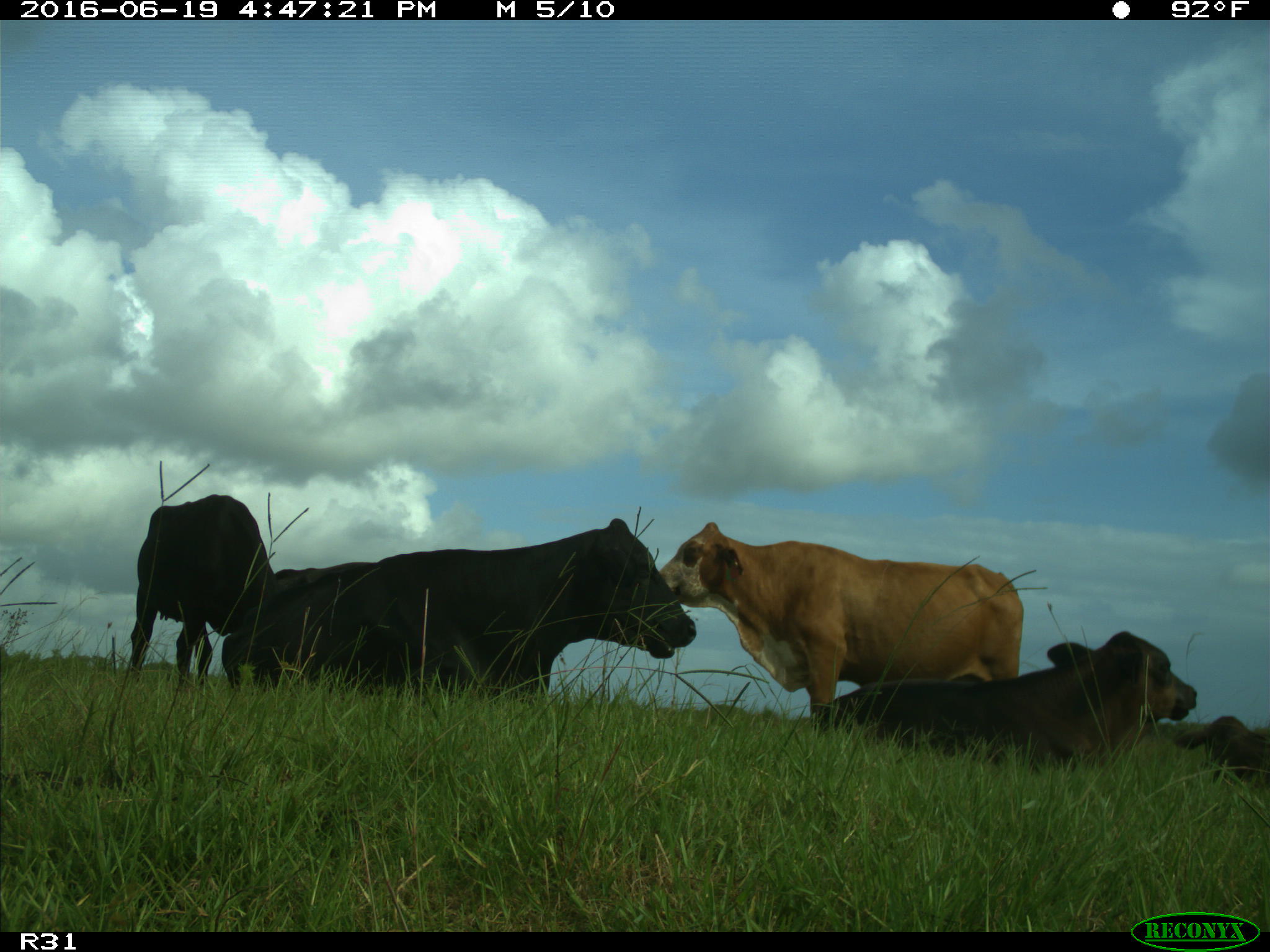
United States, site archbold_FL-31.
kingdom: Animalia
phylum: Chordata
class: Mammalia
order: Artiodactyla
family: Bovidae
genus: Bos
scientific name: Bos taurus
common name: domestic cow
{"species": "Bos taurus (domestic cow)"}